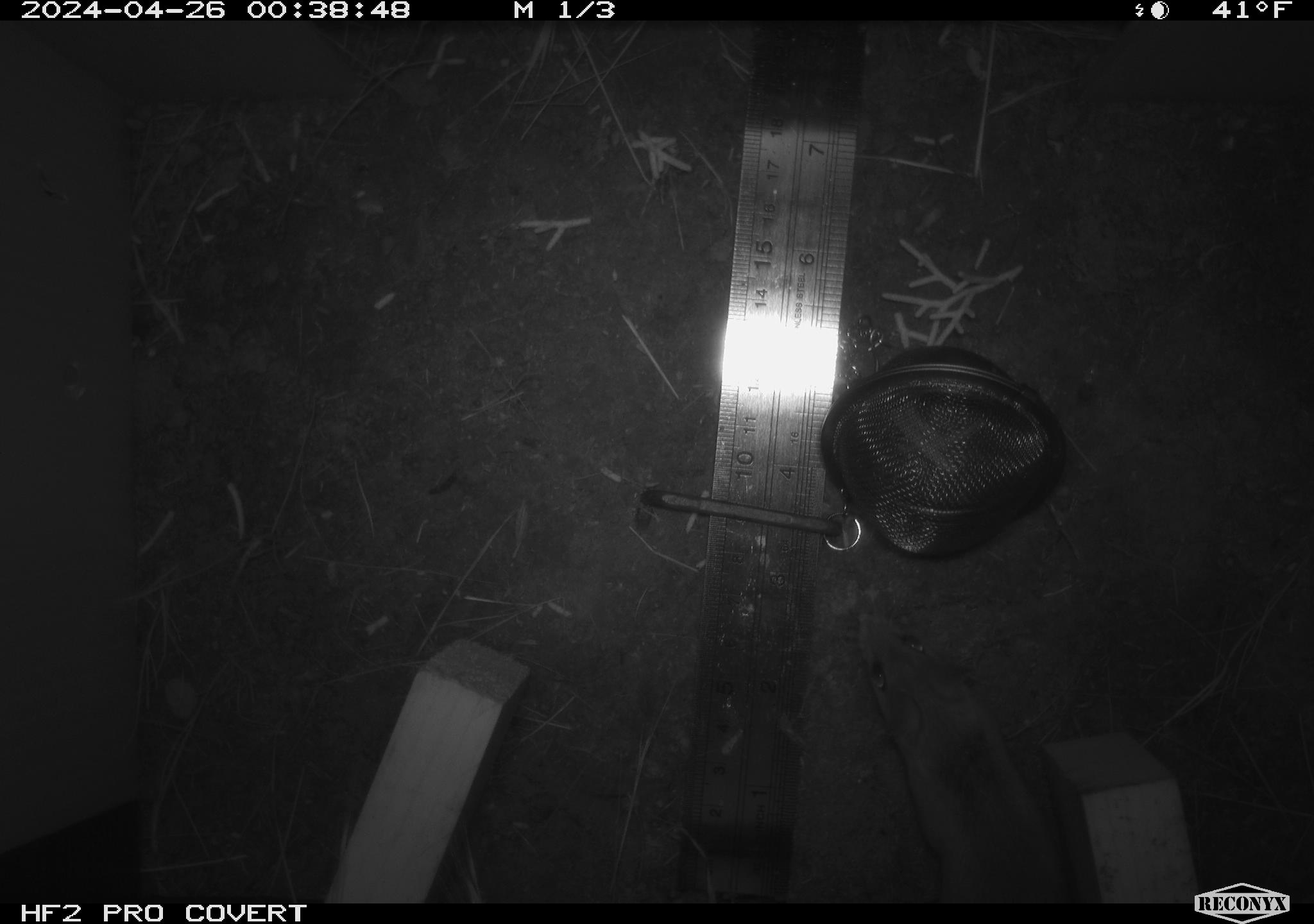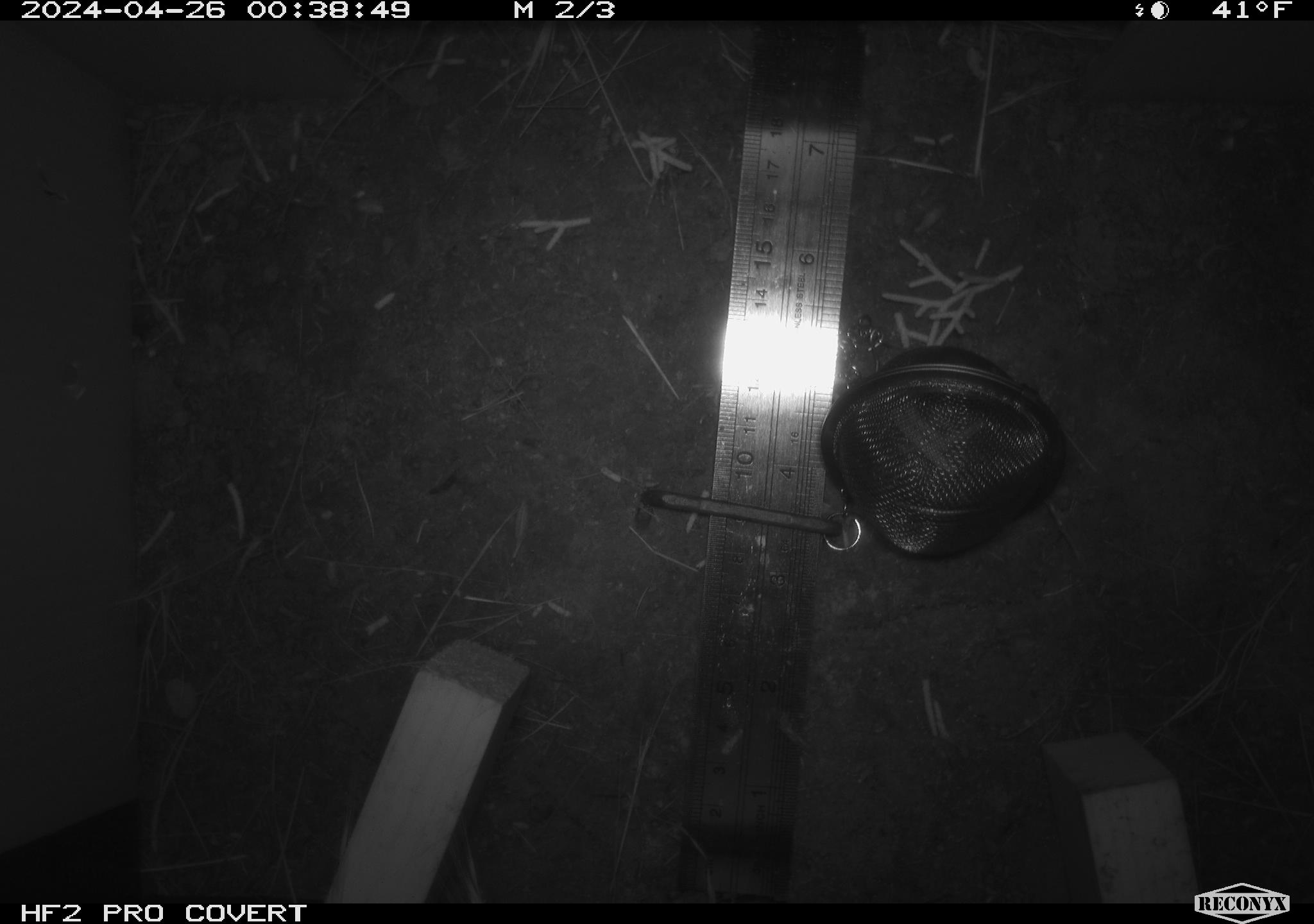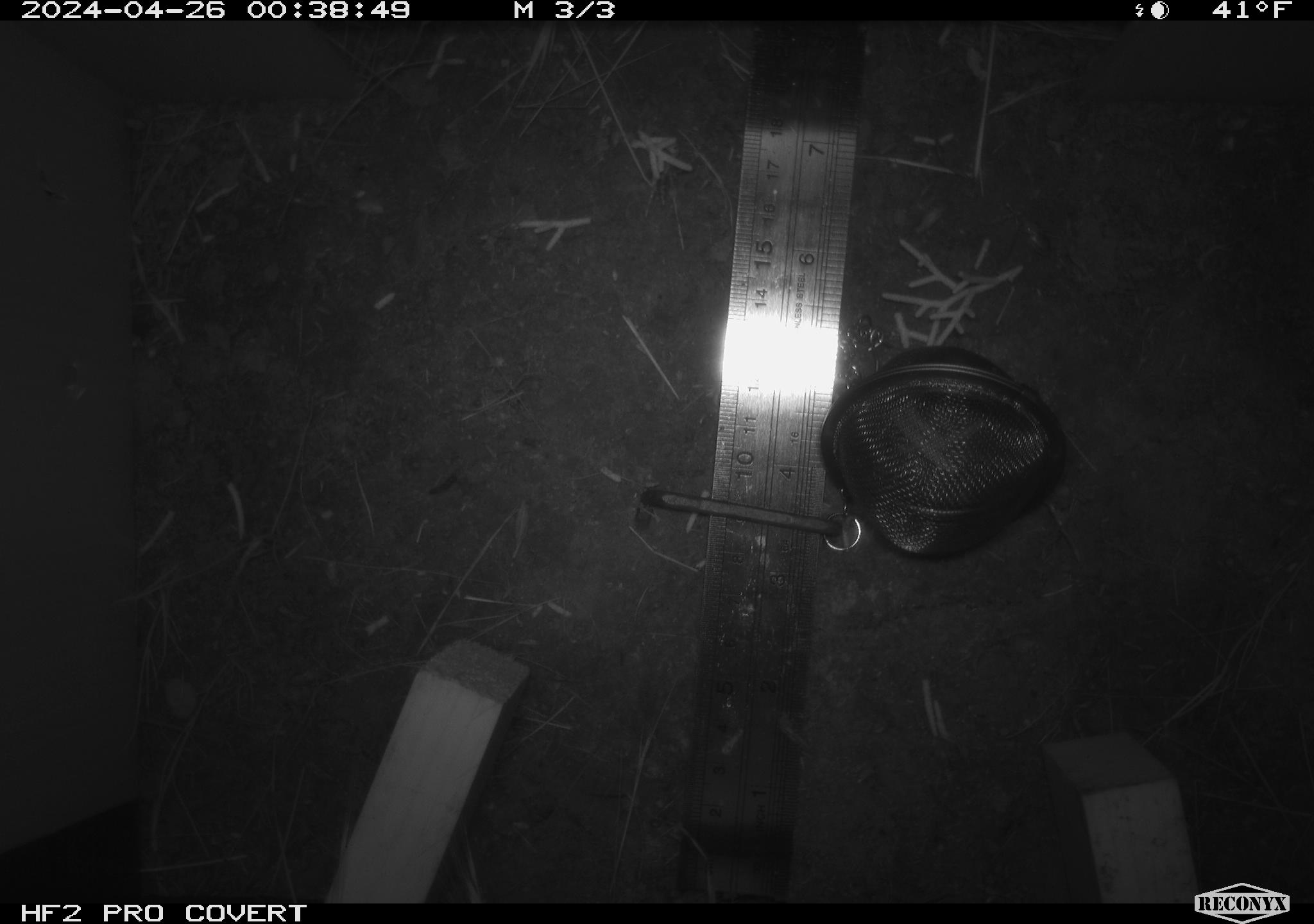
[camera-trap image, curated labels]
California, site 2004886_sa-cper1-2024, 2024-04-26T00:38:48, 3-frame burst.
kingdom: Animalia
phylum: Chordata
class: Mammalia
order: Rodentia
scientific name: Rodentia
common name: rodent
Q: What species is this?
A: Rodent (Rodentia).